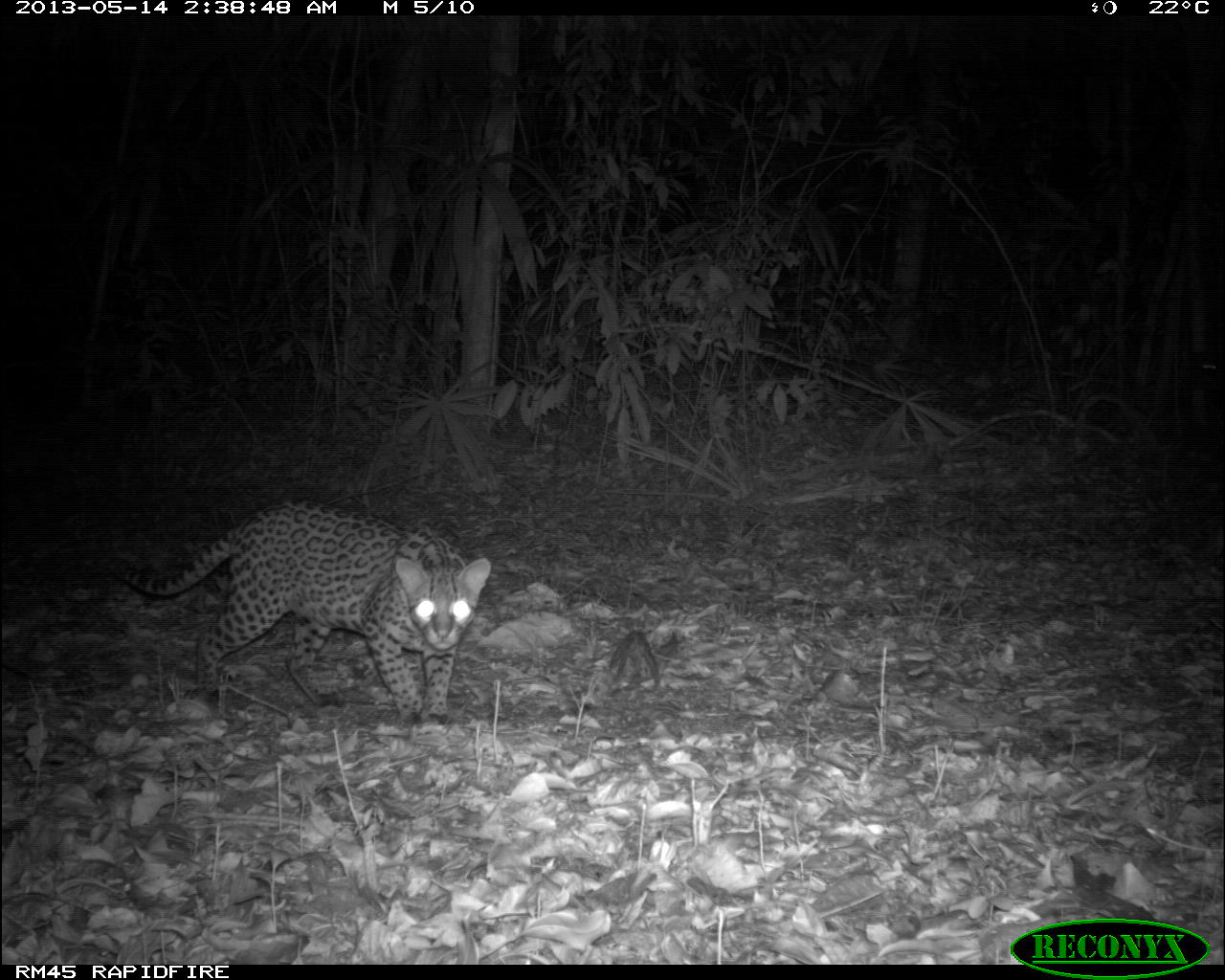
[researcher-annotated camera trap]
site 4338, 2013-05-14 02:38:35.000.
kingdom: Animalia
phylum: Chordata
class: Mammalia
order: Carnivora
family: Felidae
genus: Leopardus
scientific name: Leopardus pardalis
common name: ocelot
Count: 1.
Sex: female.